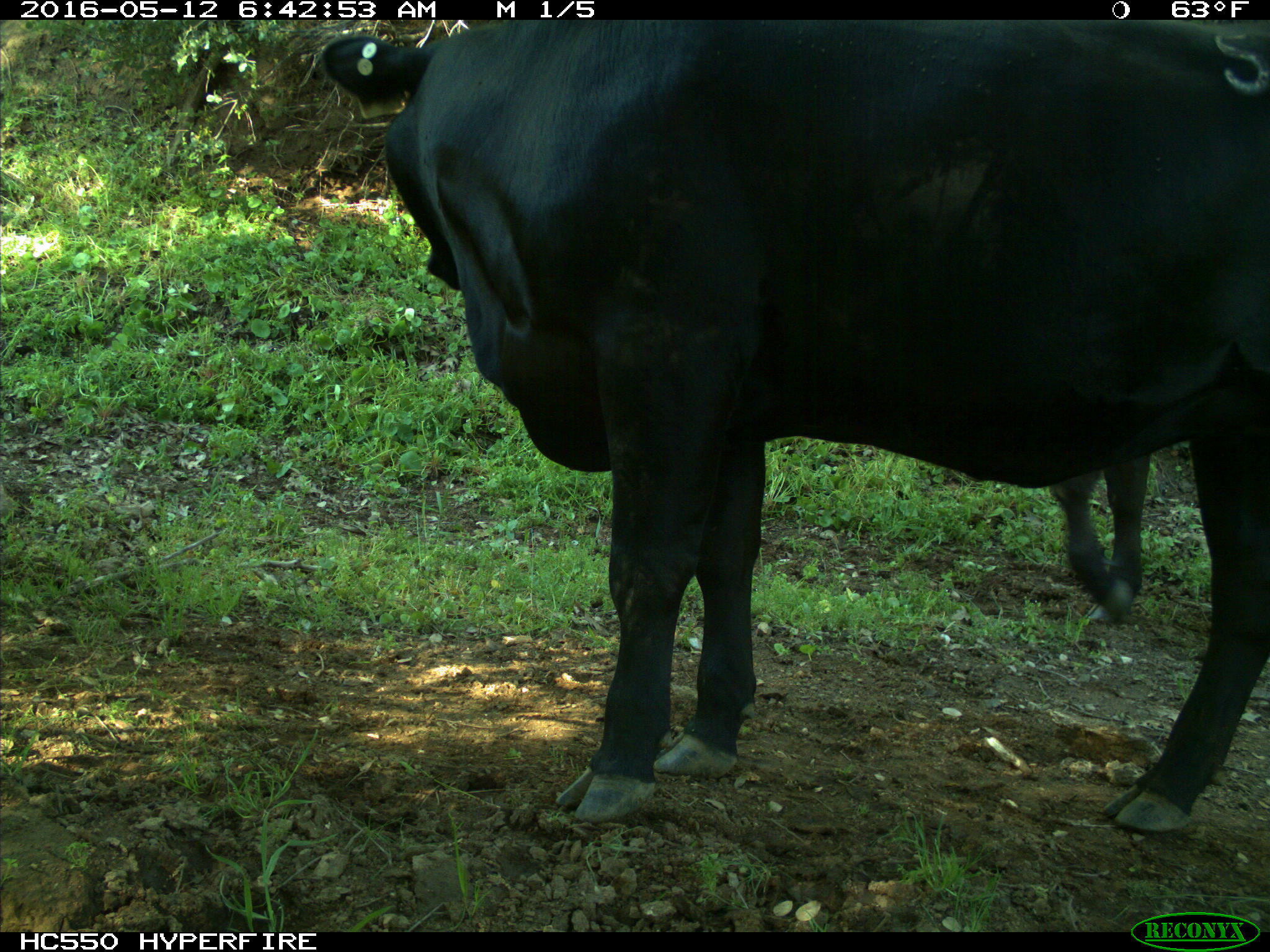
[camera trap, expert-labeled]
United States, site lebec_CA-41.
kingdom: Animalia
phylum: Chordata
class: Mammalia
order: Artiodactyla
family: Bovidae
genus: Bos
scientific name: Bos taurus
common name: domestic cow